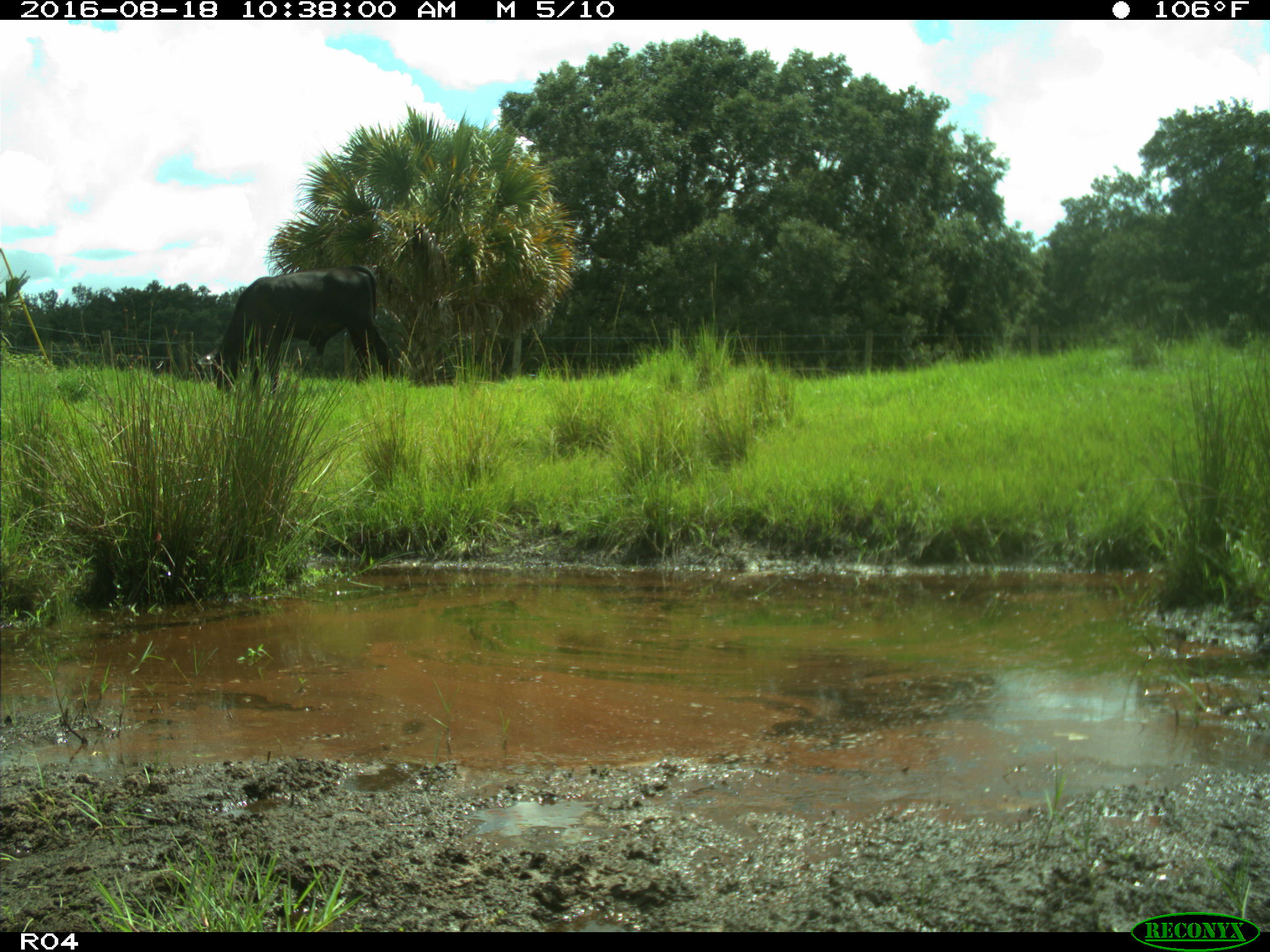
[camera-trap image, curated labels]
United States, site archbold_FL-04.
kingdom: Animalia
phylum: Chordata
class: Mammalia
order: Artiodactyla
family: Bovidae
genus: Bos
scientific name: Bos taurus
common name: domestic cow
Bos taurus (domestic cow).